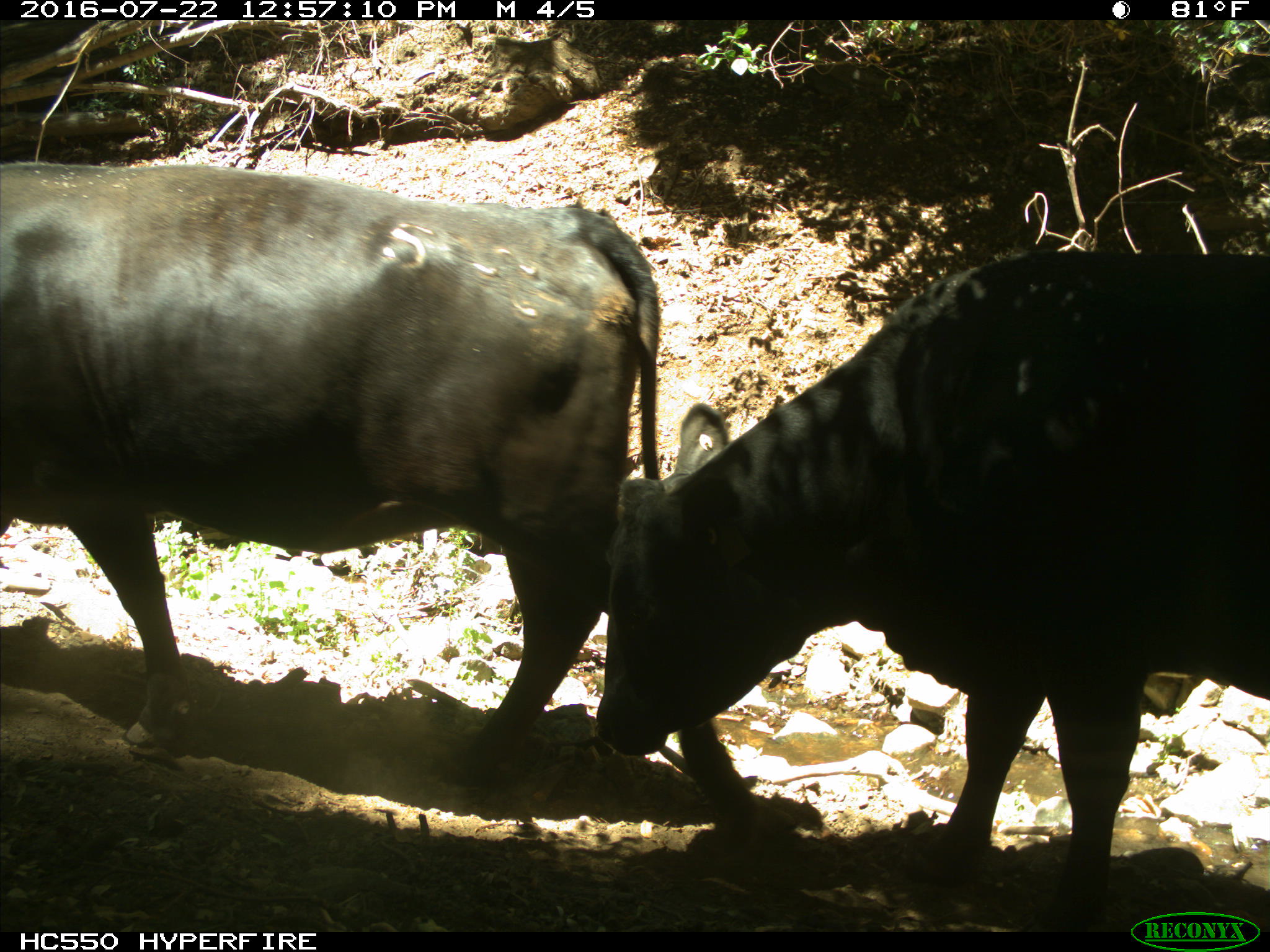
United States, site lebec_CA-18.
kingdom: Animalia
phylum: Chordata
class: Mammalia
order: Artiodactyla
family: Bovidae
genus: Bos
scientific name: Bos taurus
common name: domestic cow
Bos taurus (domestic cow).